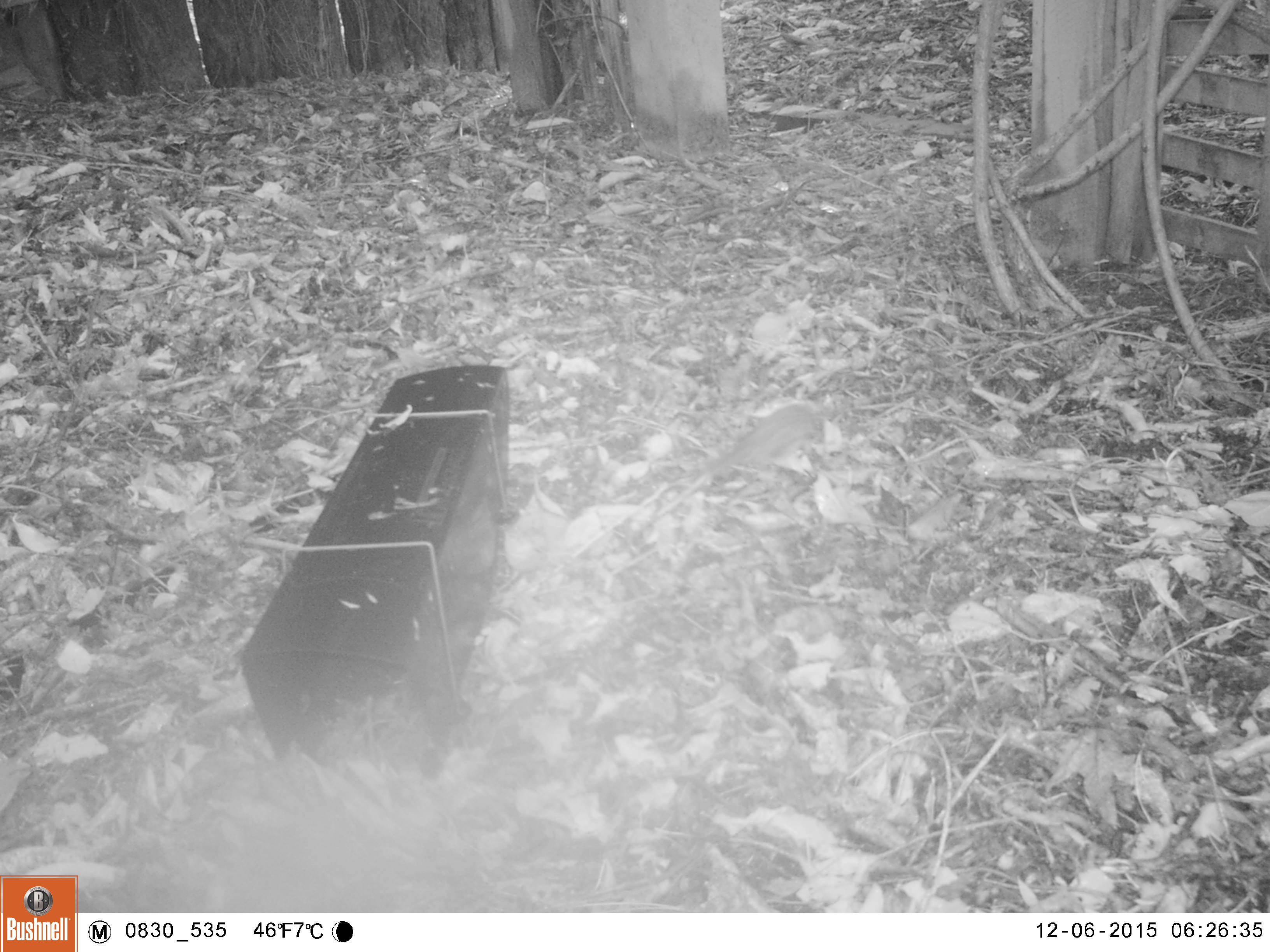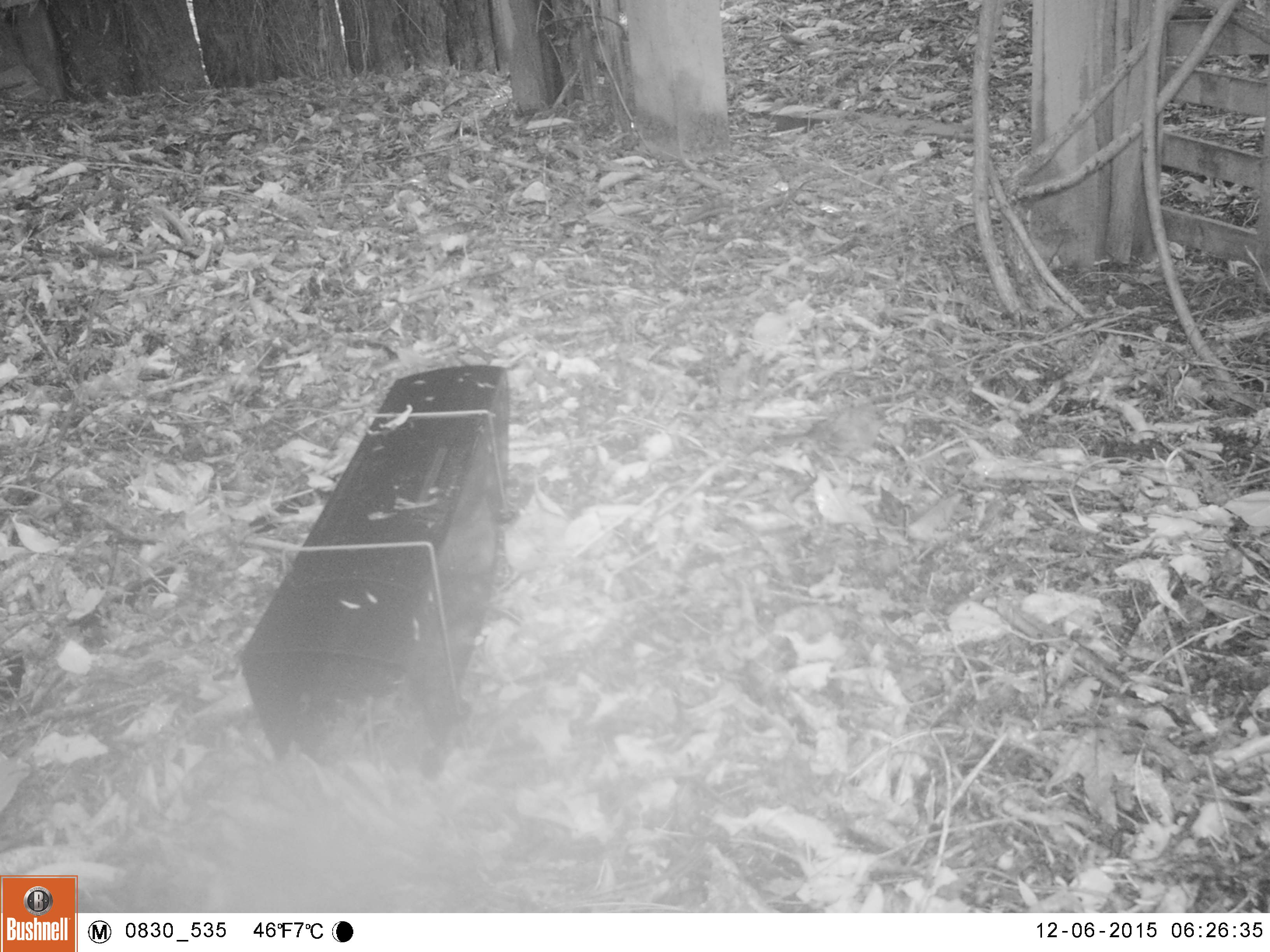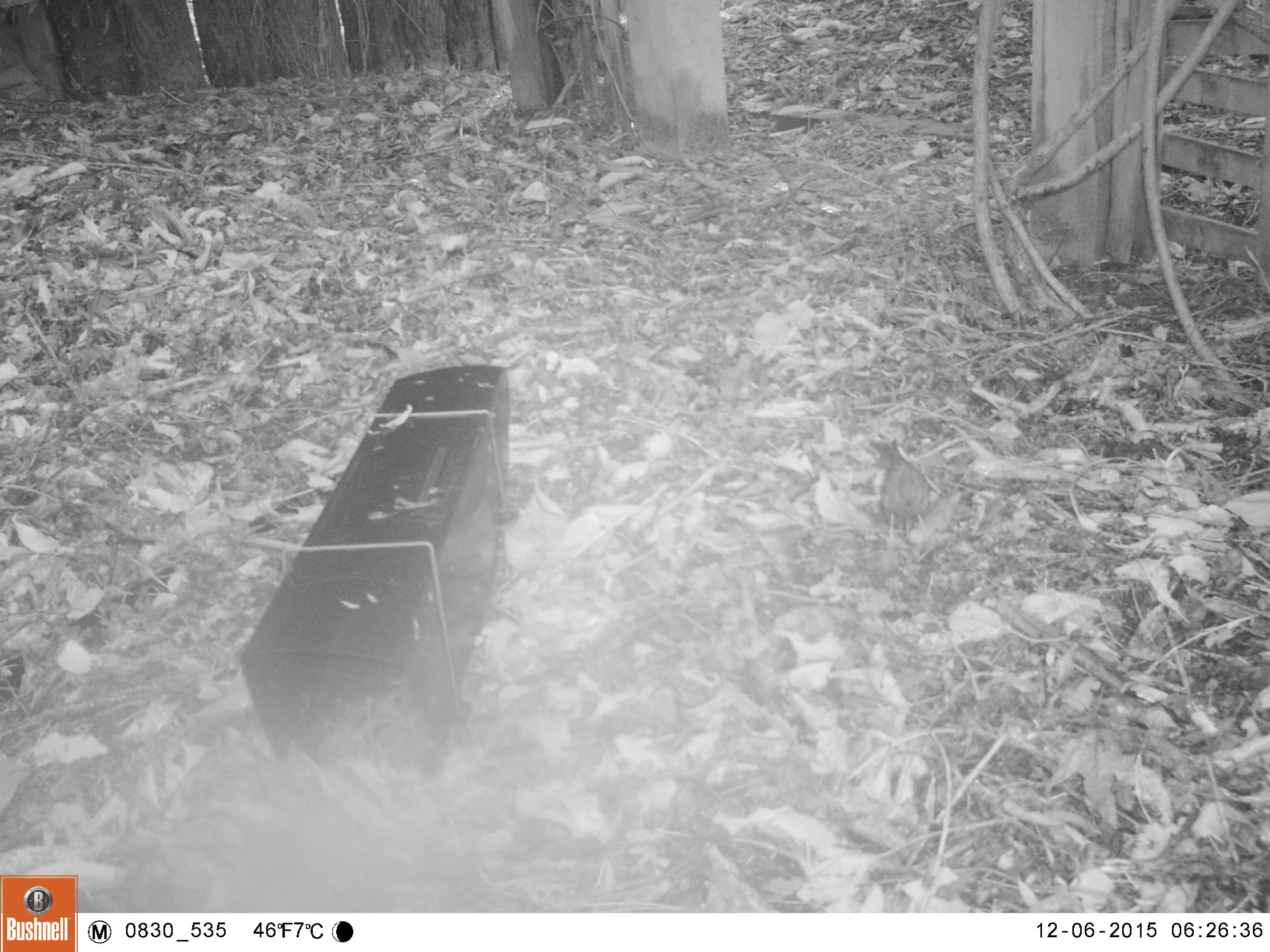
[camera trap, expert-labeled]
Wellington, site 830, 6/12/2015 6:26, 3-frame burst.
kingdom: Animalia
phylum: Chordata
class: Aves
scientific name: Aves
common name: bird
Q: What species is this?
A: Bird (Aves).